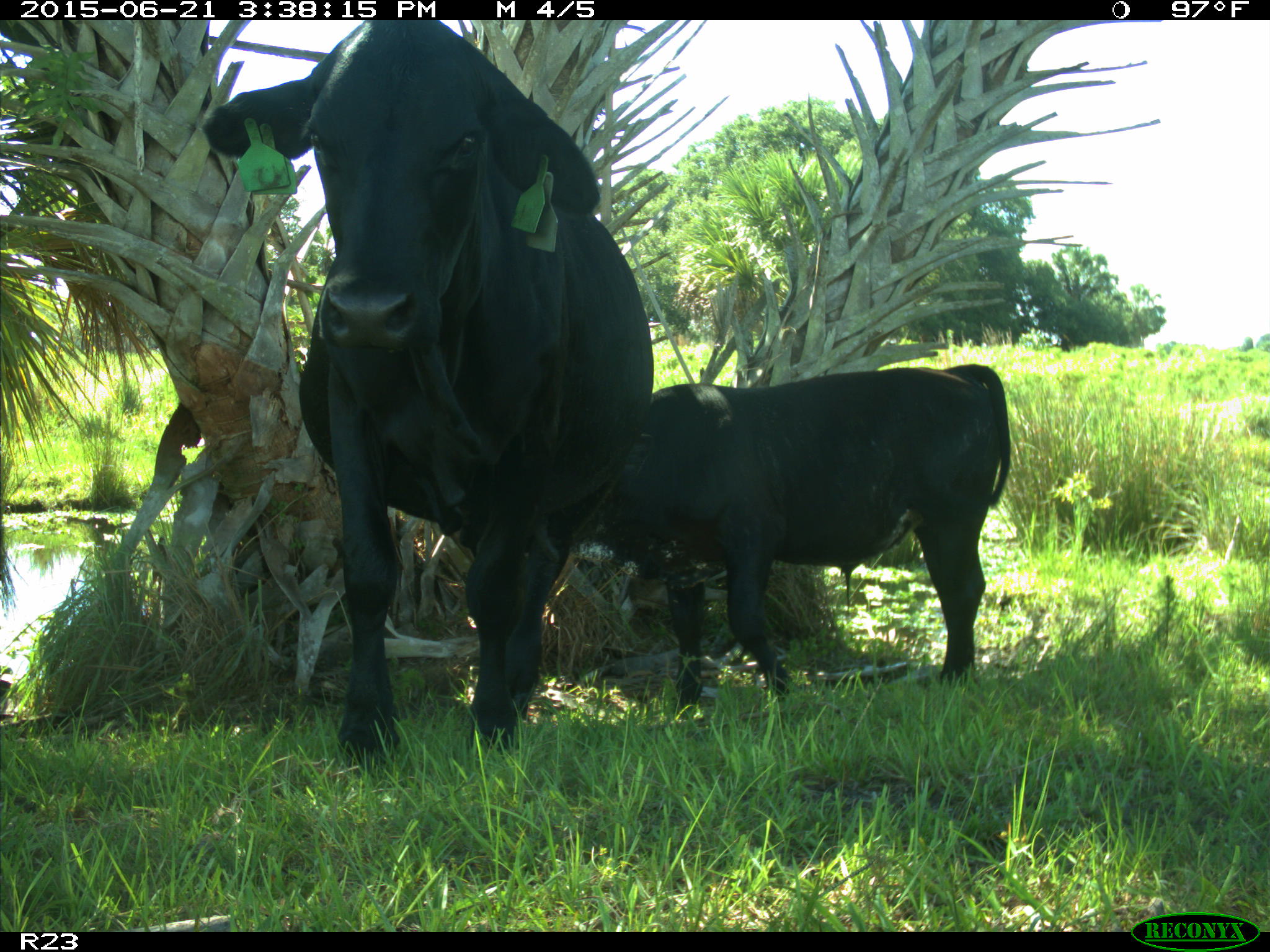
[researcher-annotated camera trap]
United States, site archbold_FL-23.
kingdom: Animalia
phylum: Chordata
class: Mammalia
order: Artiodactyla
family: Bovidae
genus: Bos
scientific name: Bos taurus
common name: domestic cow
Bos taurus (domestic cow).